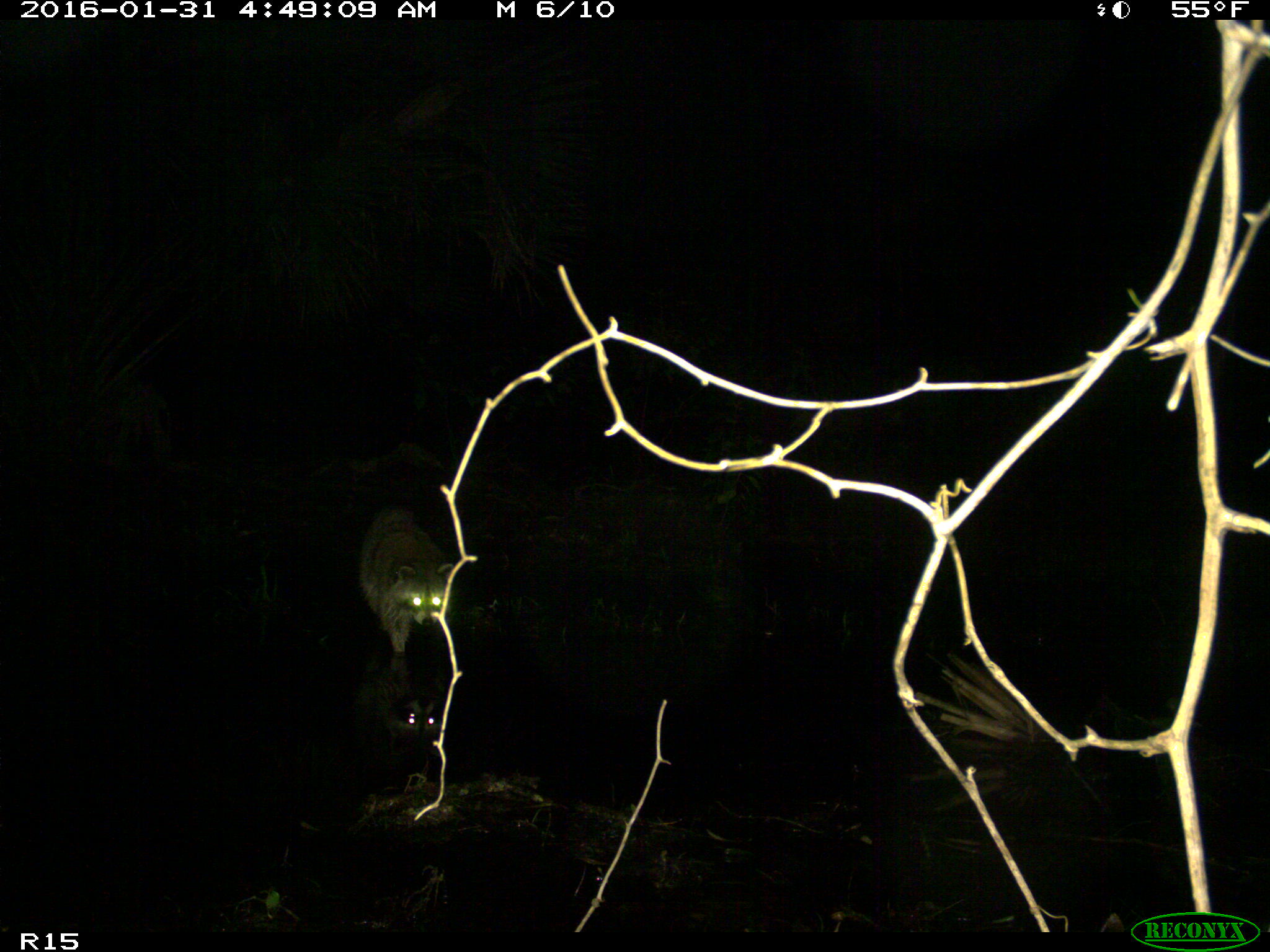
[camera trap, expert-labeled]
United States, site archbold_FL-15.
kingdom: Animalia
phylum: Chordata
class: Mammalia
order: Carnivora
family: Procyonidae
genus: Procyon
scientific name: Procyon lotor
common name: common raccoon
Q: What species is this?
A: Procyon lotor (common raccoon).